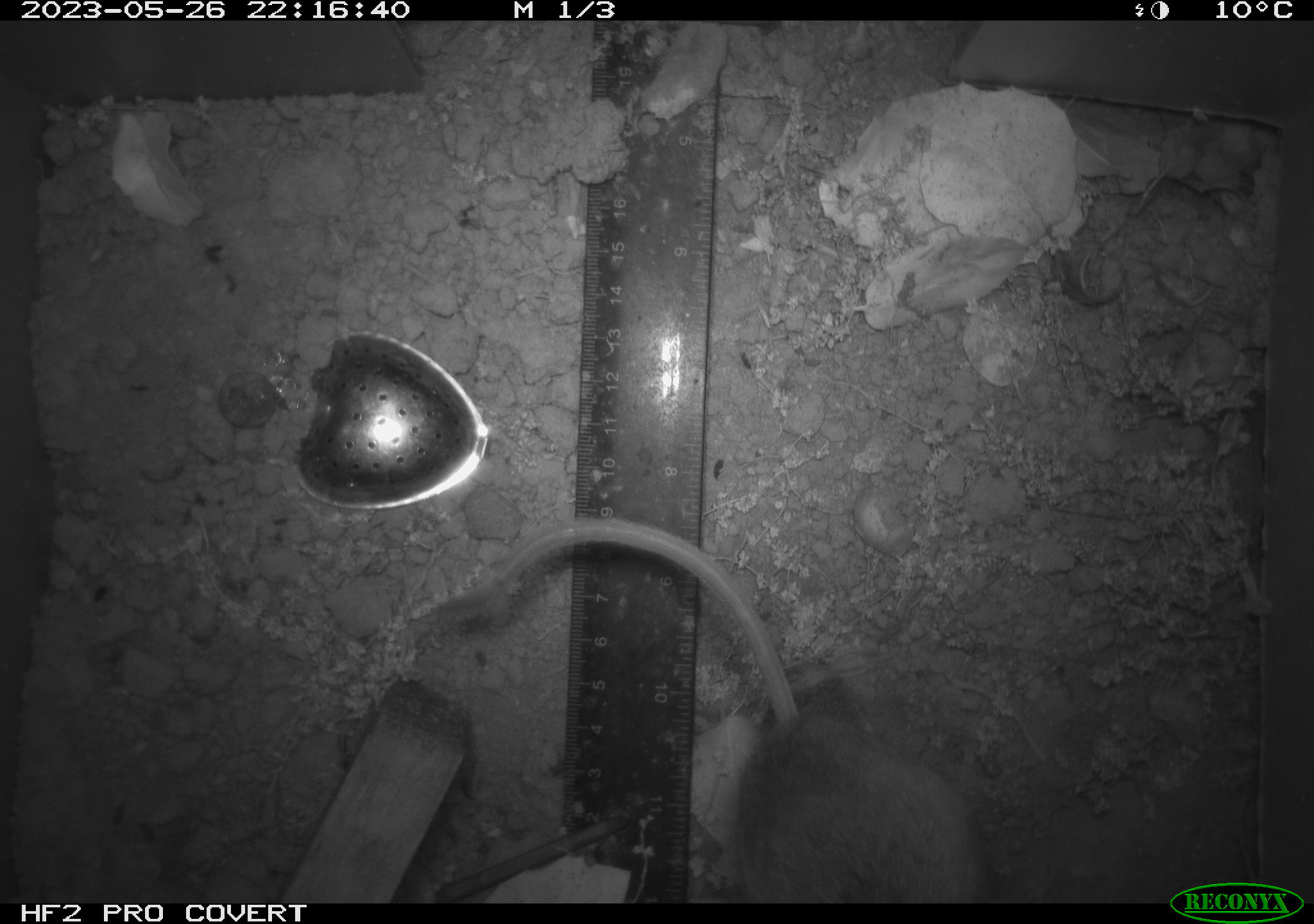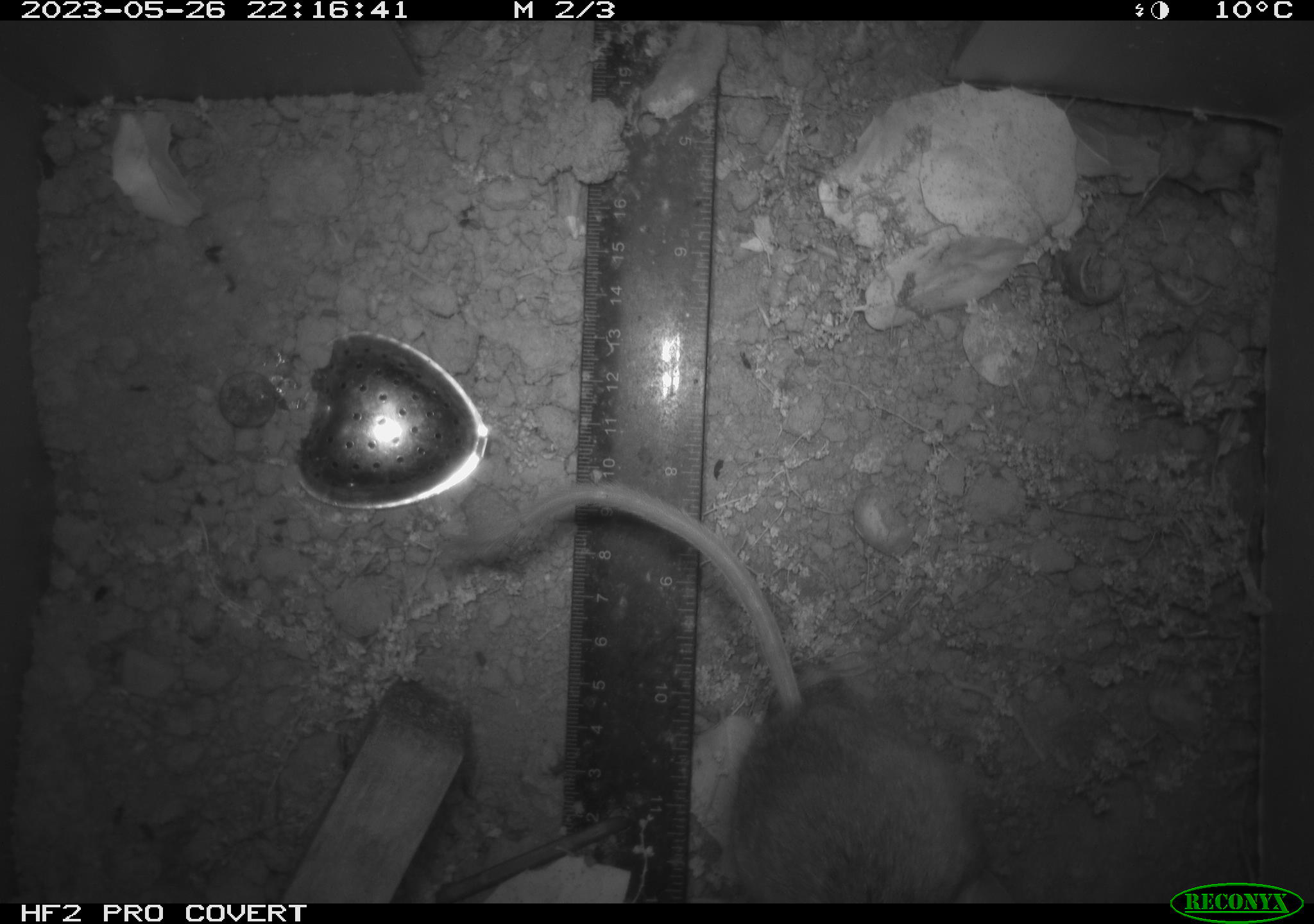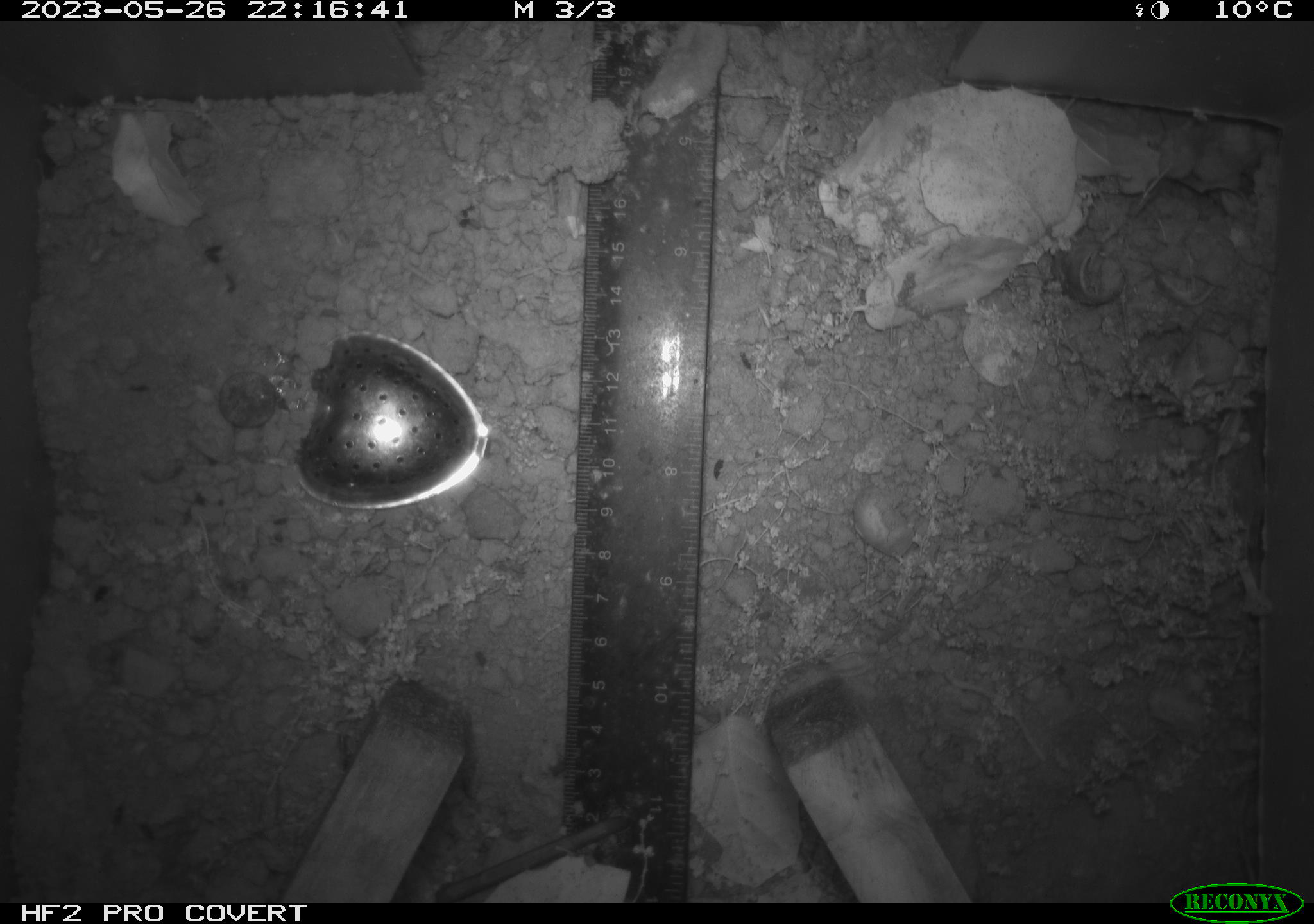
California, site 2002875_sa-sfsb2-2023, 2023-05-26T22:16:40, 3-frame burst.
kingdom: Animalia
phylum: Chordata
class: Mammalia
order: Rodentia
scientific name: Rodentia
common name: mouse species